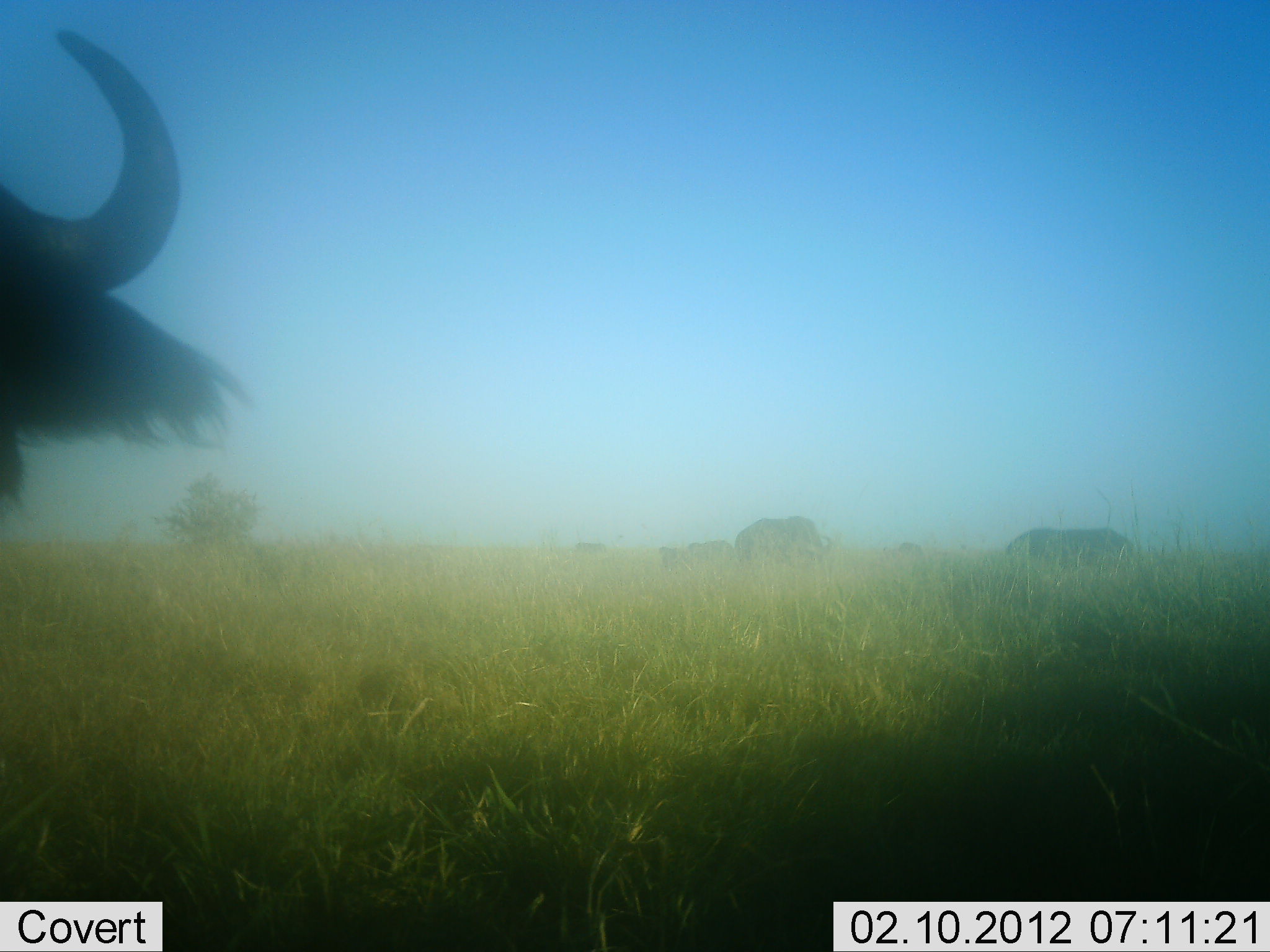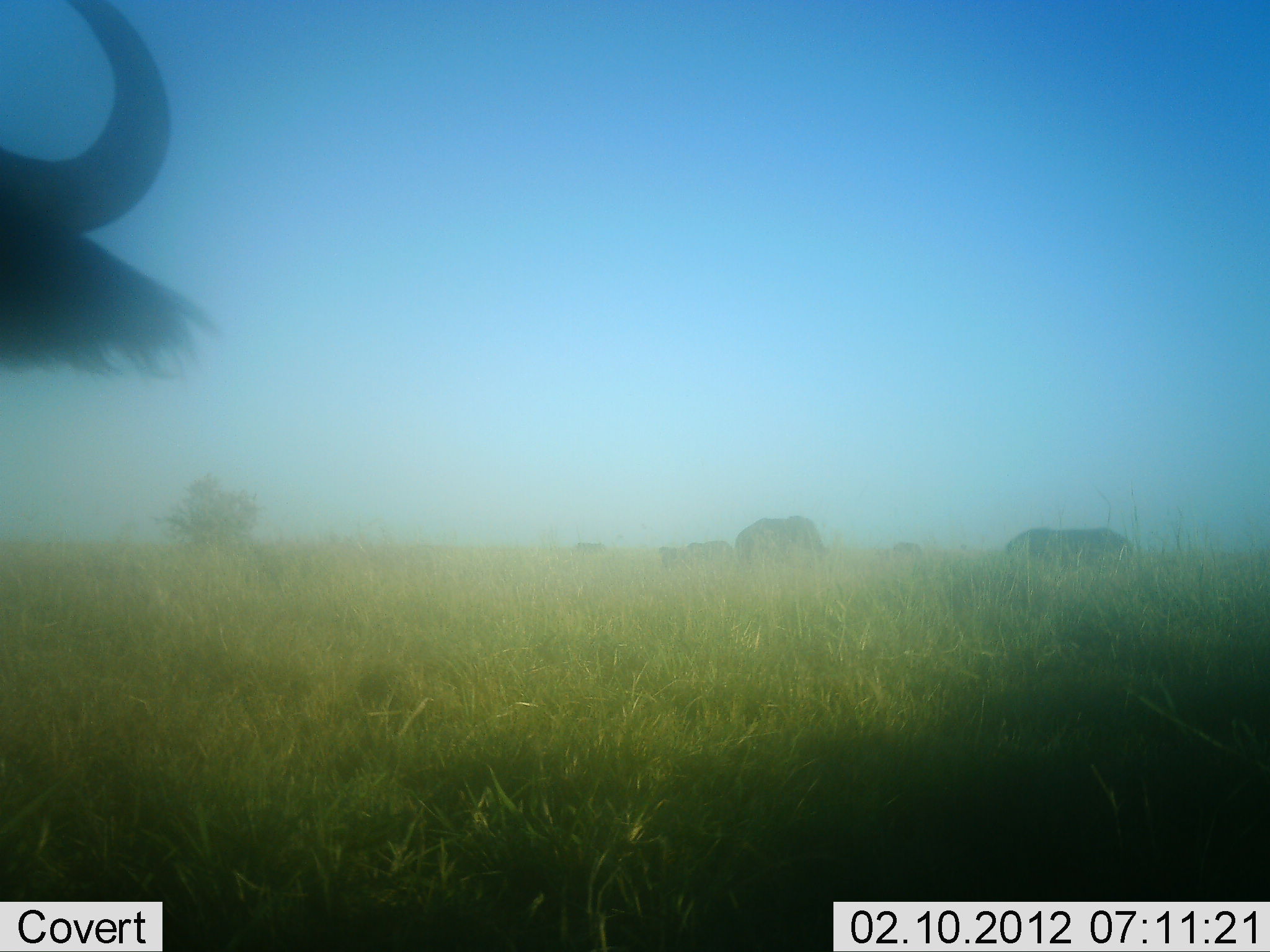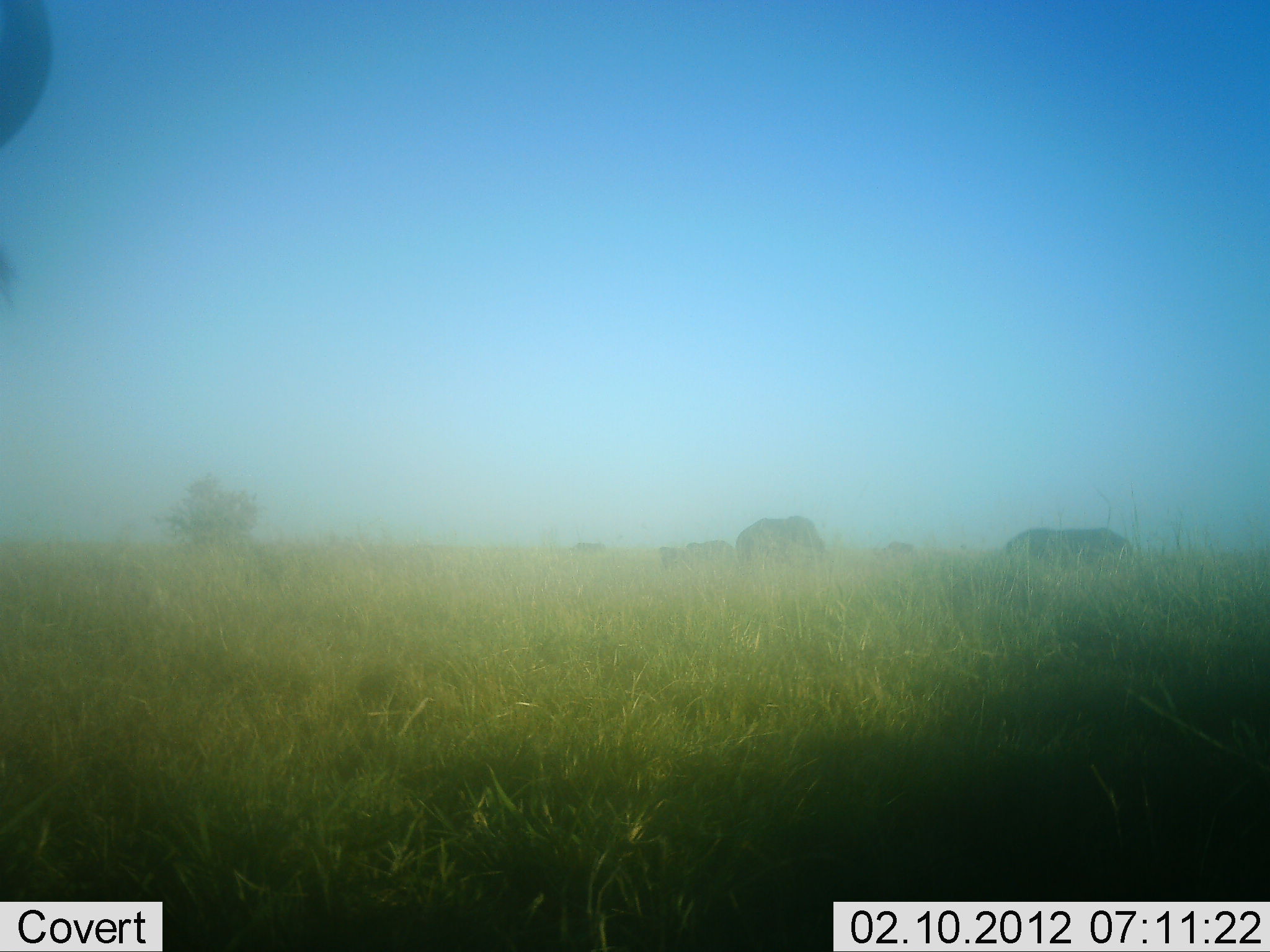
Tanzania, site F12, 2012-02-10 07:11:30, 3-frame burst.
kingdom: Animalia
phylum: Chordata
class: Mammalia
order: Artiodactyla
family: Bovidae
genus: Syncerus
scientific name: Syncerus caffer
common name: cape buffalo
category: buffalo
Buffalo (cape buffalo) (Syncerus caffer), count 3. Behavior (volunteer vote fractions): standing 60%, resting 0%, moving 7%, interacting 0%. Young present (vote fraction): 0%. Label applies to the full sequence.